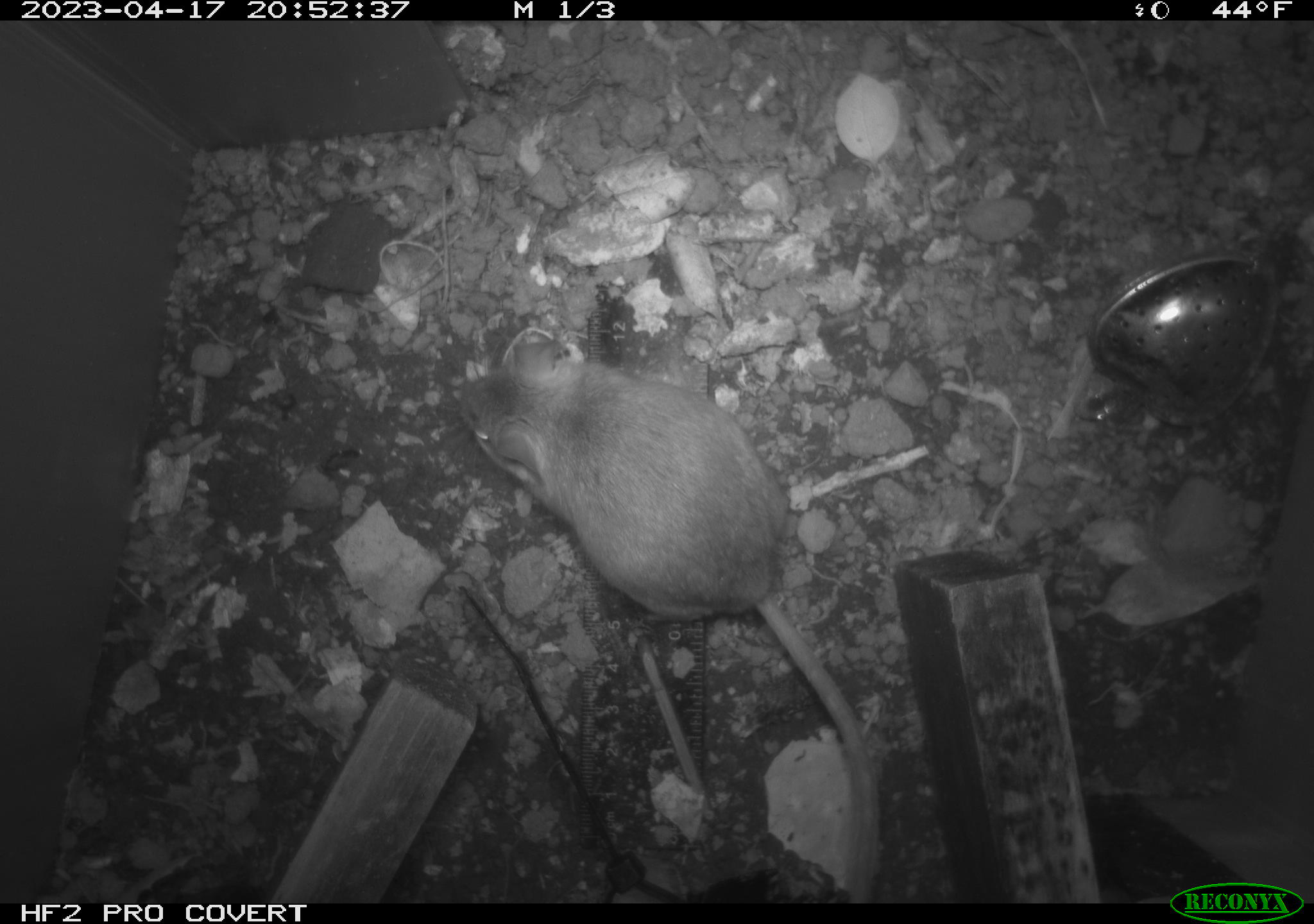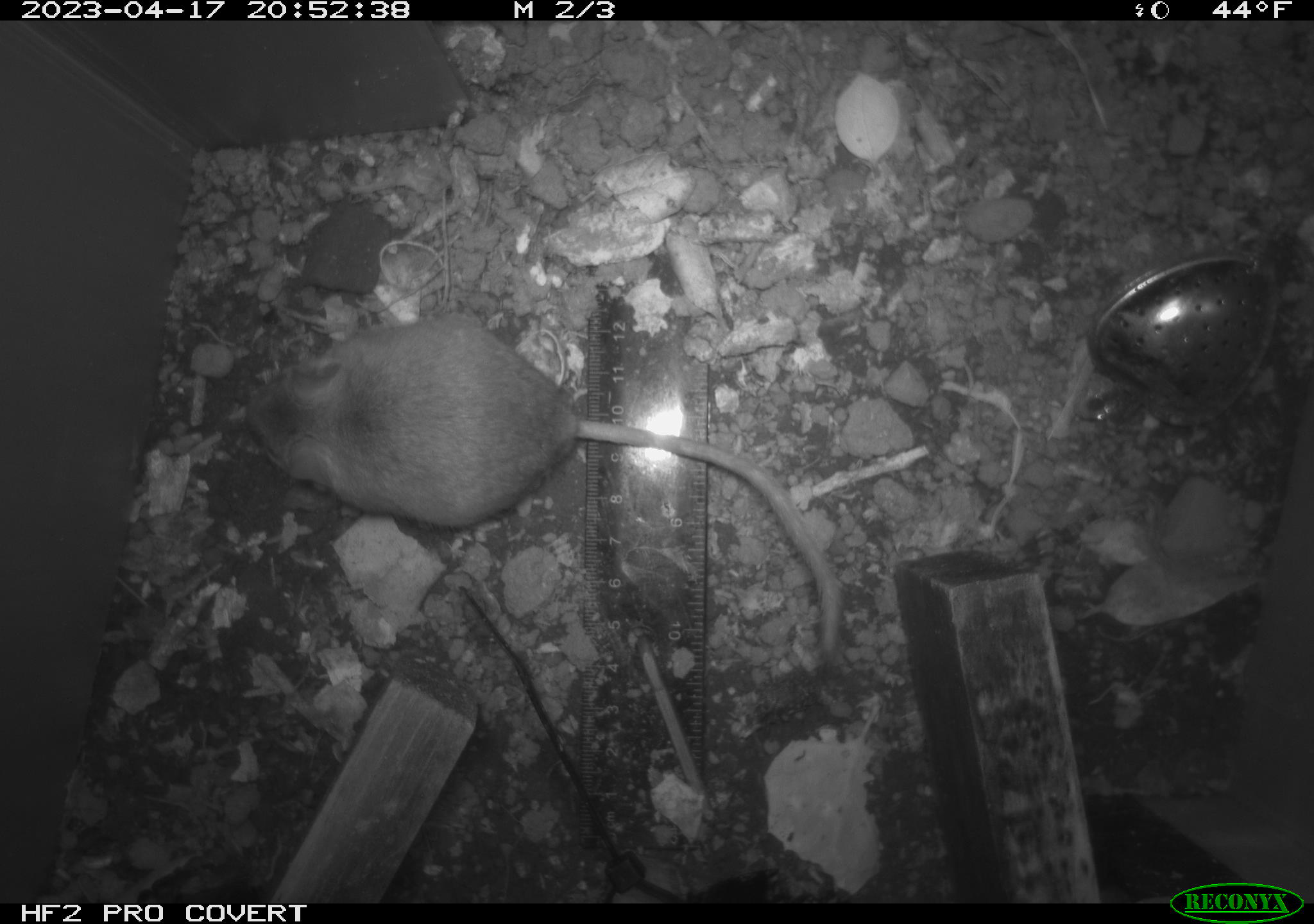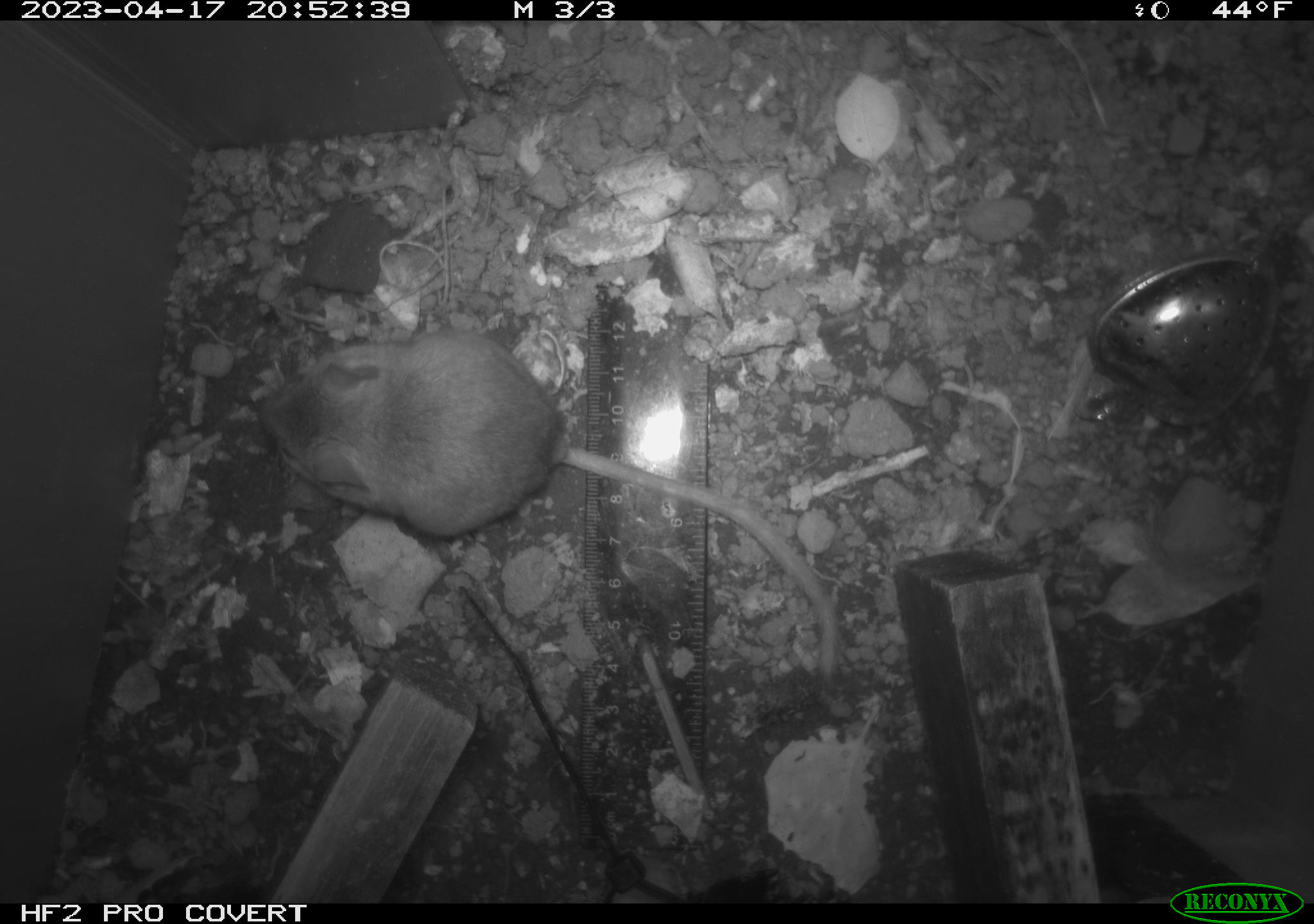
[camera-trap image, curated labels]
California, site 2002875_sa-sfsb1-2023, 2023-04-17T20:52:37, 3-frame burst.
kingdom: Animalia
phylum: Chordata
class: Mammalia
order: Rodentia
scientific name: Rodentia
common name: mouse species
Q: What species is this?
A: Mouse species (Rodentia).